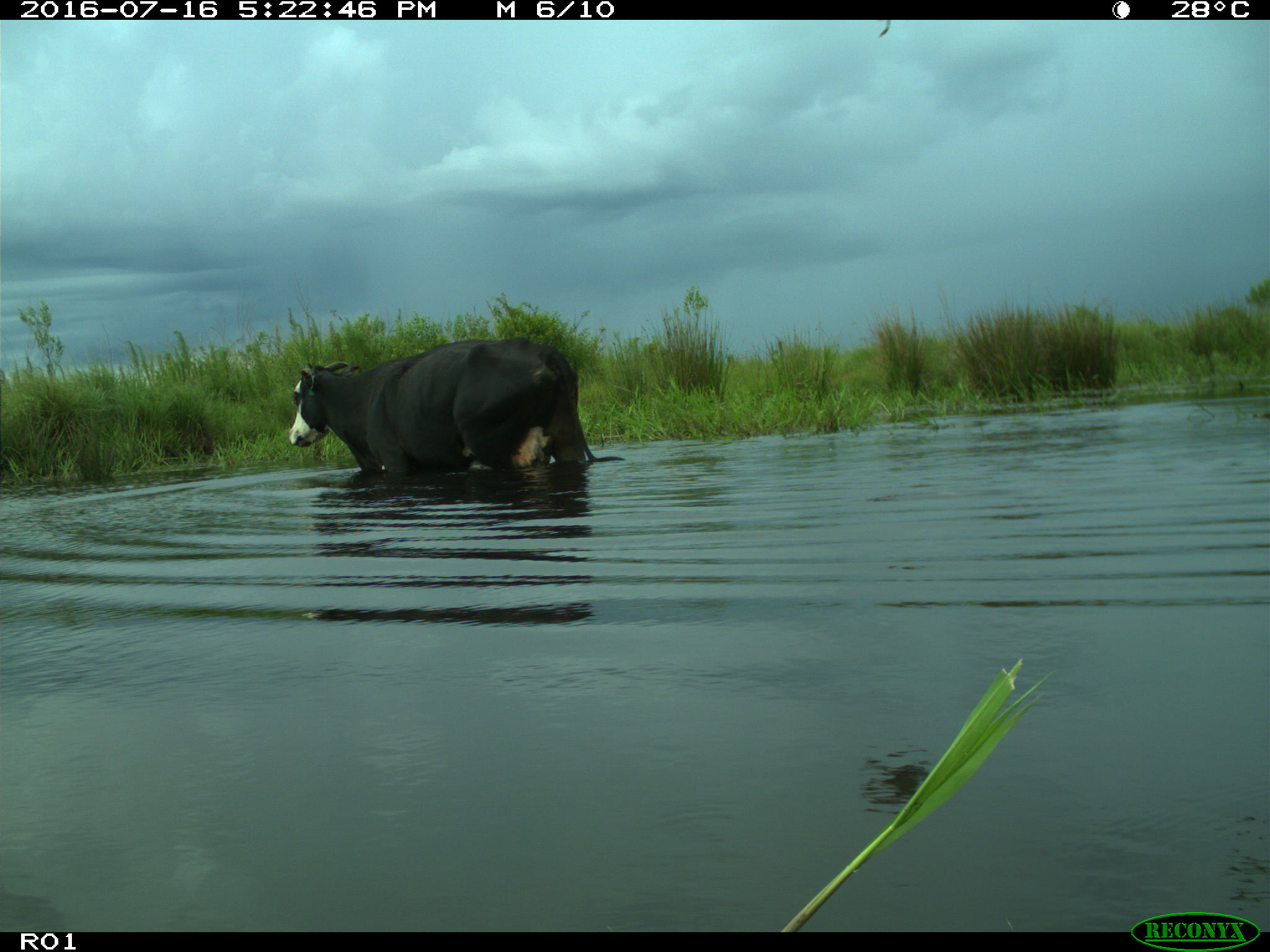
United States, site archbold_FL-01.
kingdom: Animalia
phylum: Chordata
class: Mammalia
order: Artiodactyla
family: Bovidae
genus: Bos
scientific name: Bos taurus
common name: domestic cow